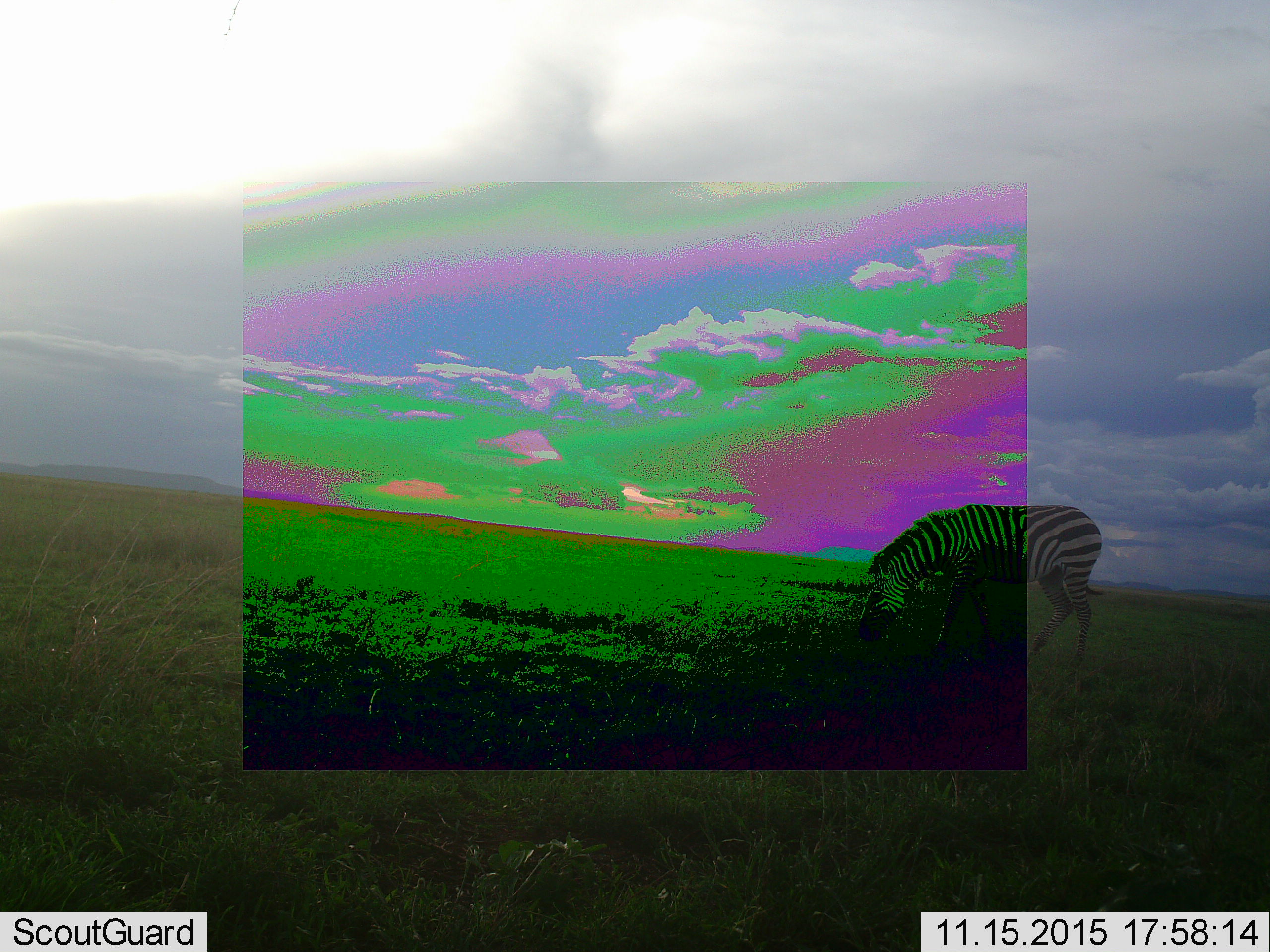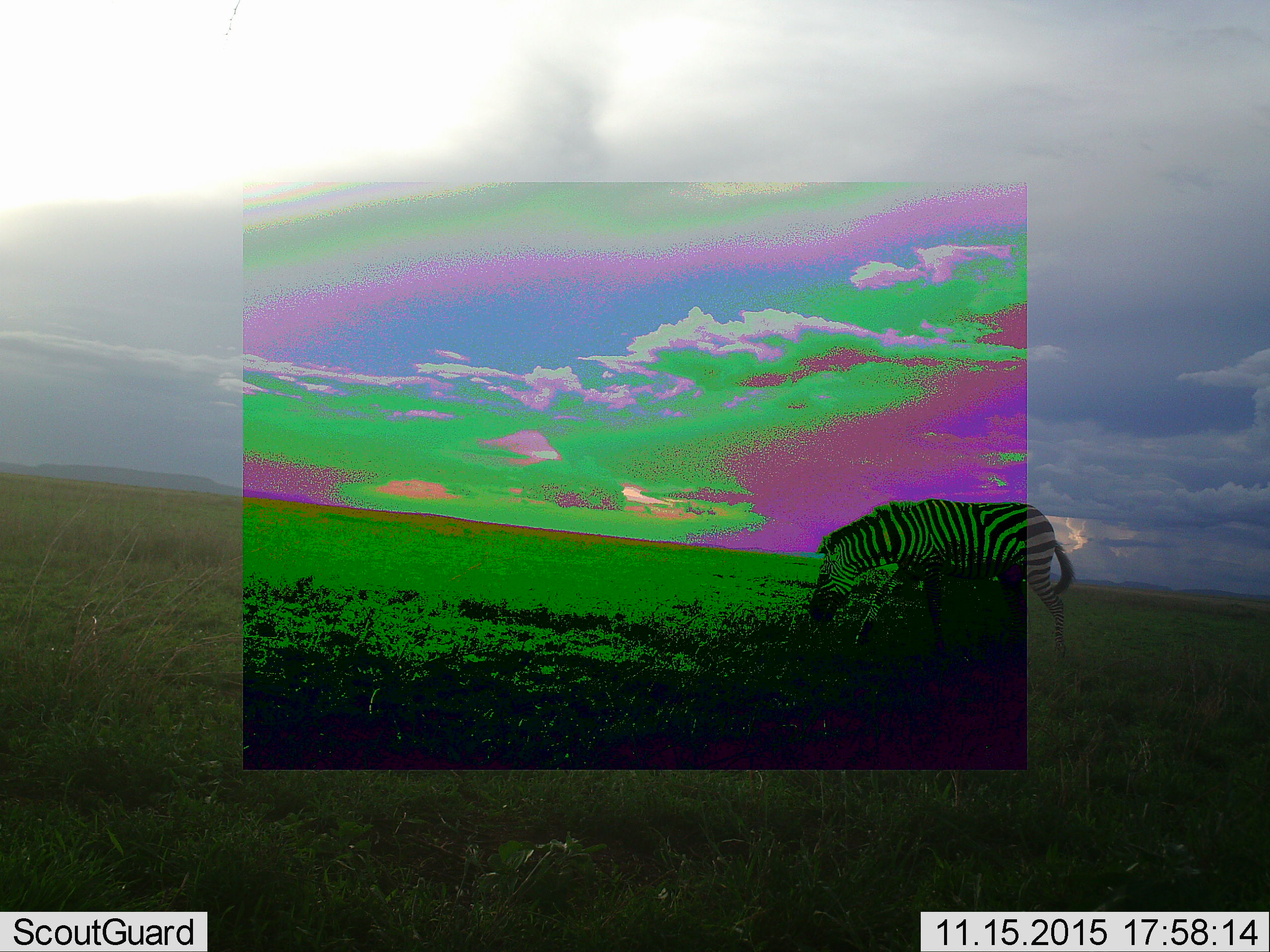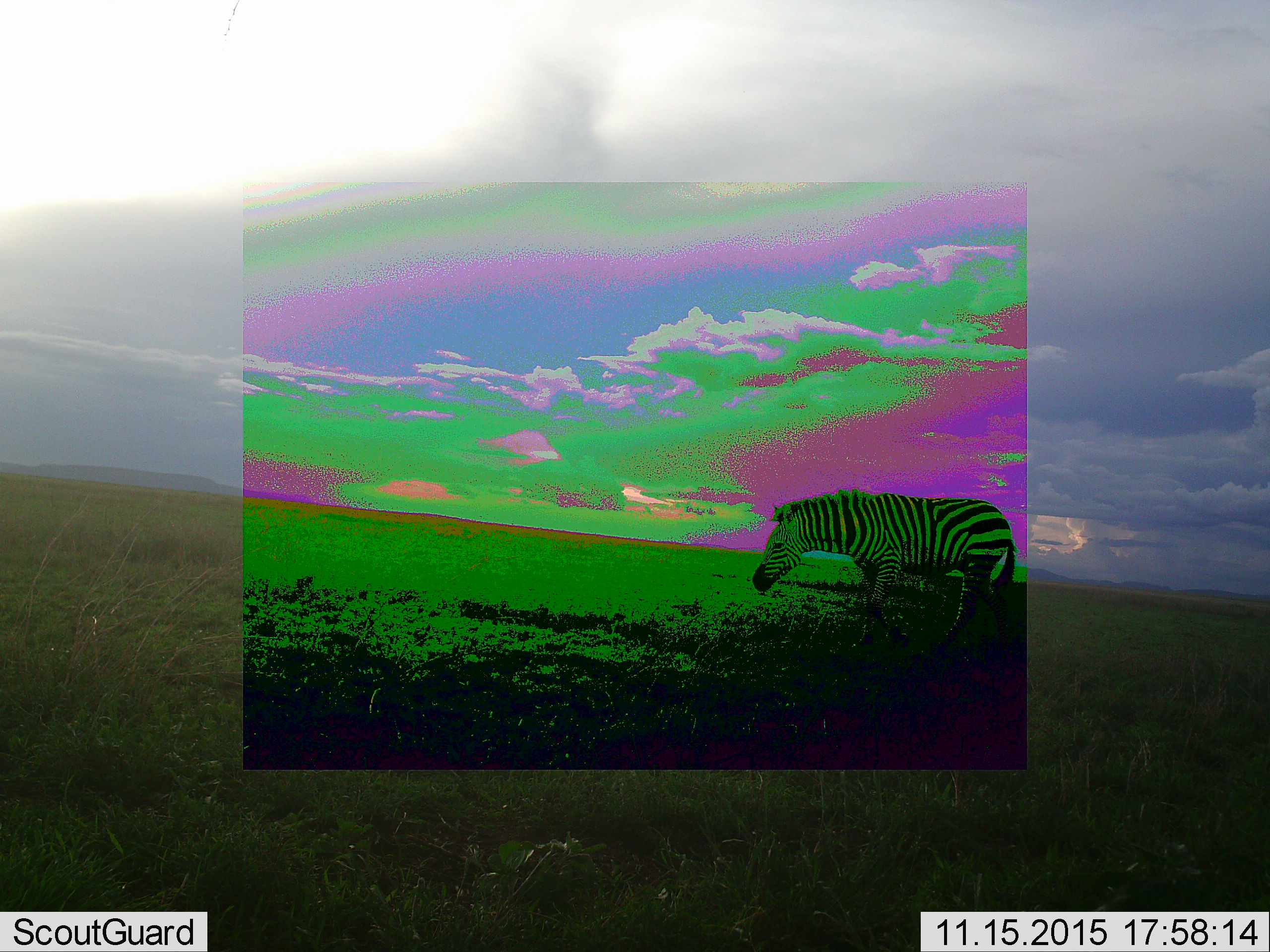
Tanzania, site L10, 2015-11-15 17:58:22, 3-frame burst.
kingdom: Animalia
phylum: Chordata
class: Mammalia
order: Perissodactyla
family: Equidae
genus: Equus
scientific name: Equus quagga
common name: plains zebra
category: zebra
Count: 1.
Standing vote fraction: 20%.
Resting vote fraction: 0%.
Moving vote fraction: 50%.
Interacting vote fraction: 0%.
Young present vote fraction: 0%.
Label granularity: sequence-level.